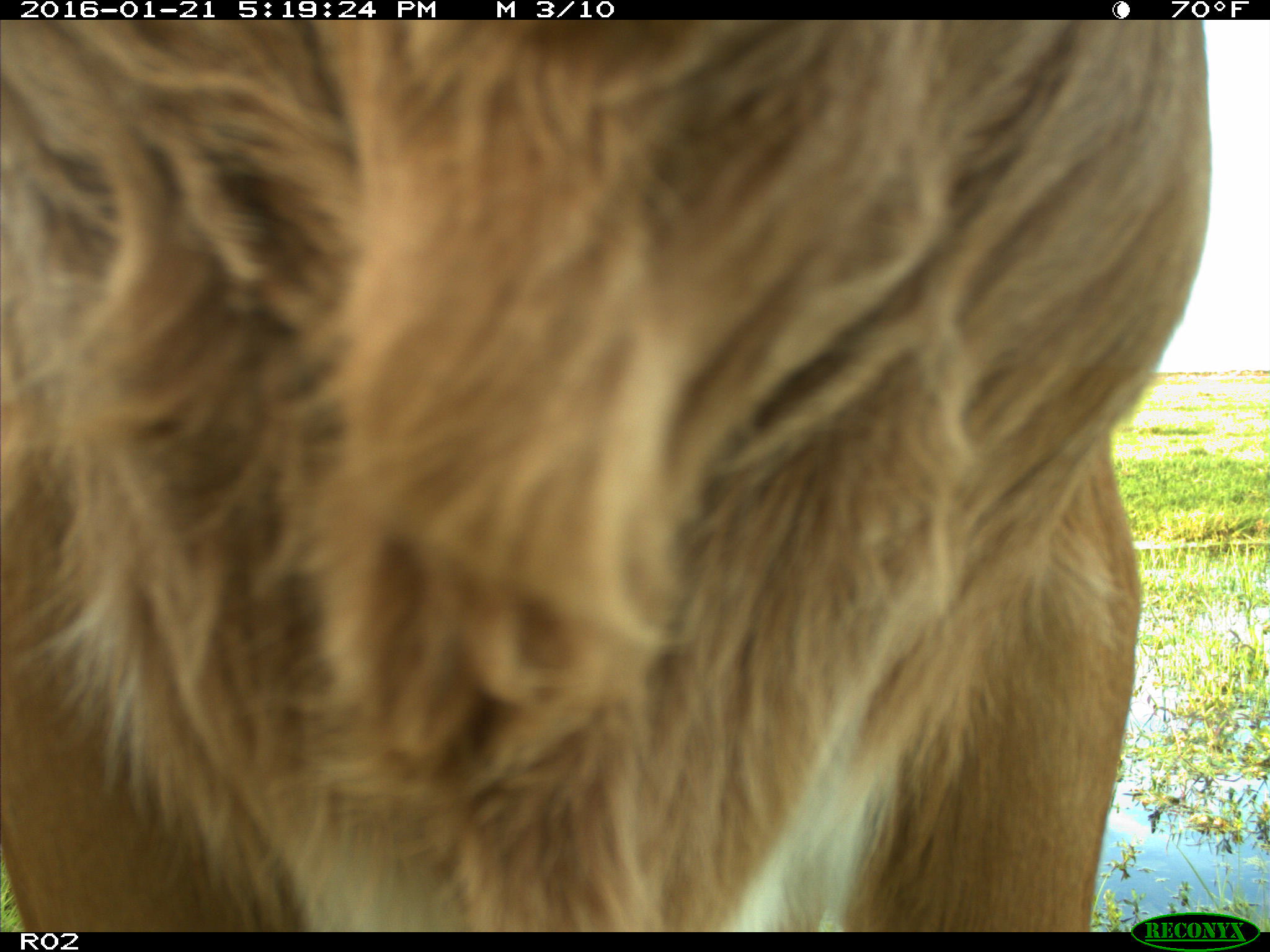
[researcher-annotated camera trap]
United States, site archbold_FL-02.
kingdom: Animalia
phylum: Chordata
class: Mammalia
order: Artiodactyla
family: Bovidae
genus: Bos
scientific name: Bos taurus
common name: domestic cow